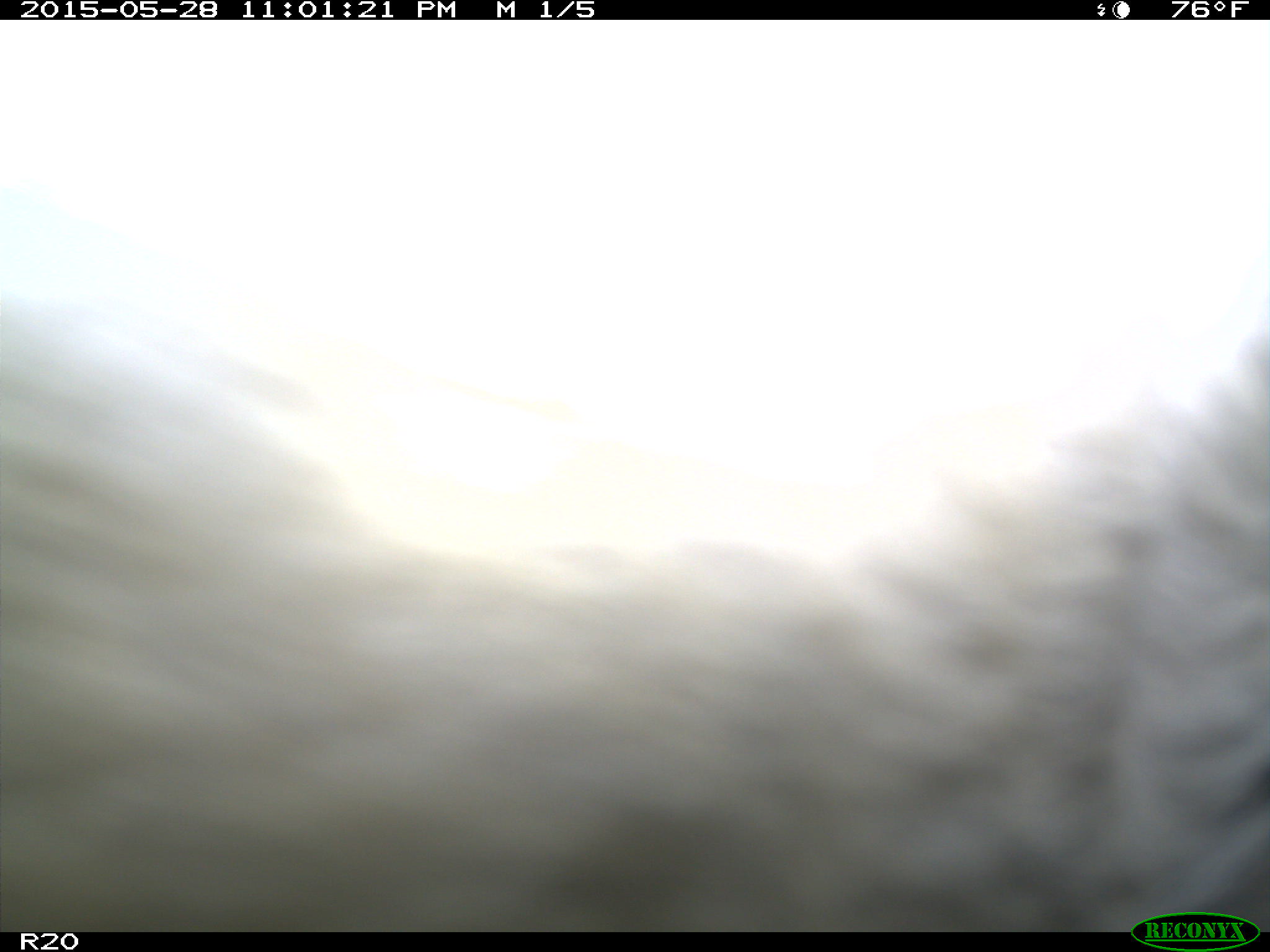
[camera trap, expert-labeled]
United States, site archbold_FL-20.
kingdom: Animalia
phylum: Chordata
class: Mammalia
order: Artiodactyla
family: Bovidae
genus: Bos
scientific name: Bos taurus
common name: domestic cow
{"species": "Bos taurus (domestic cow)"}